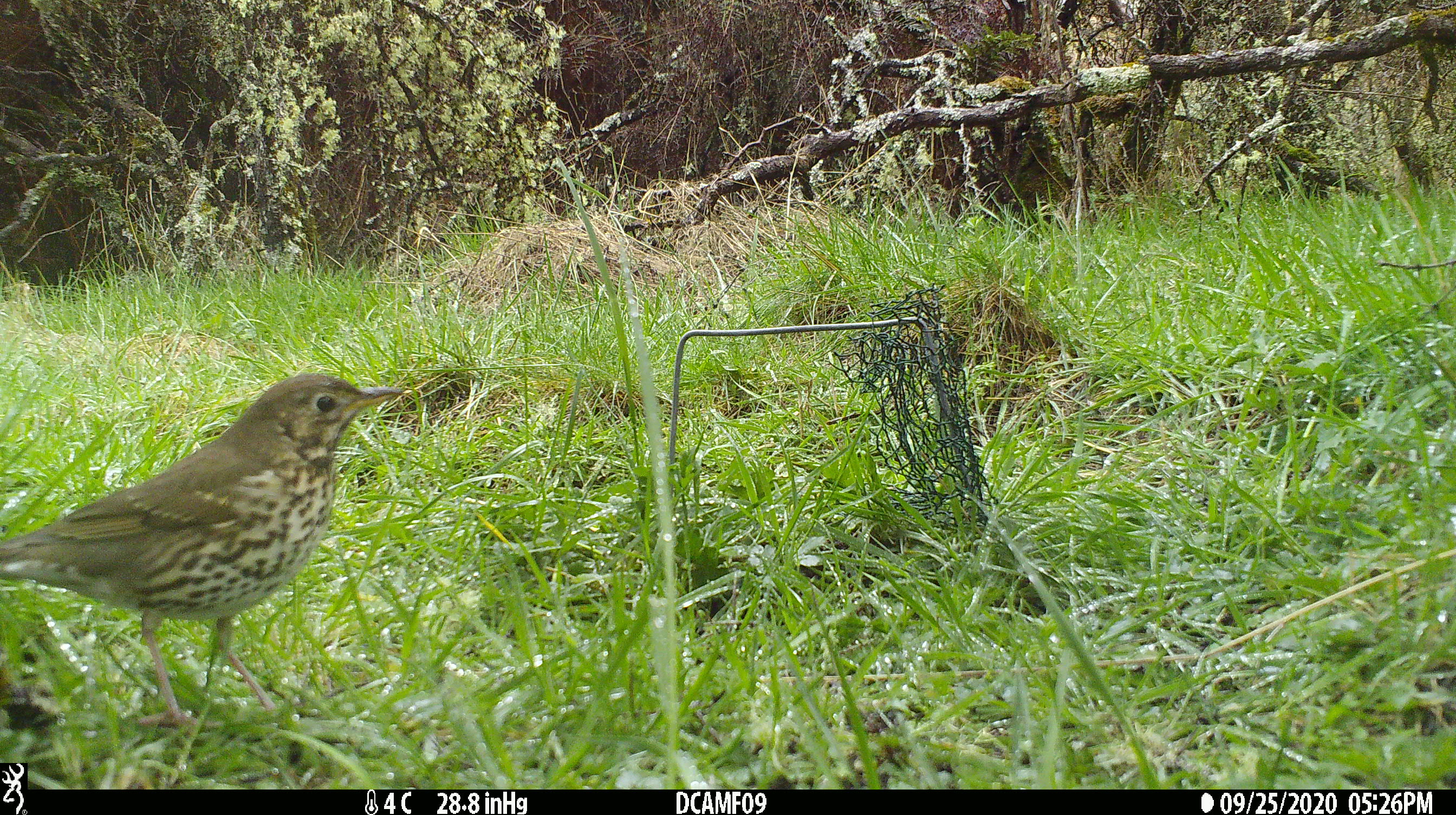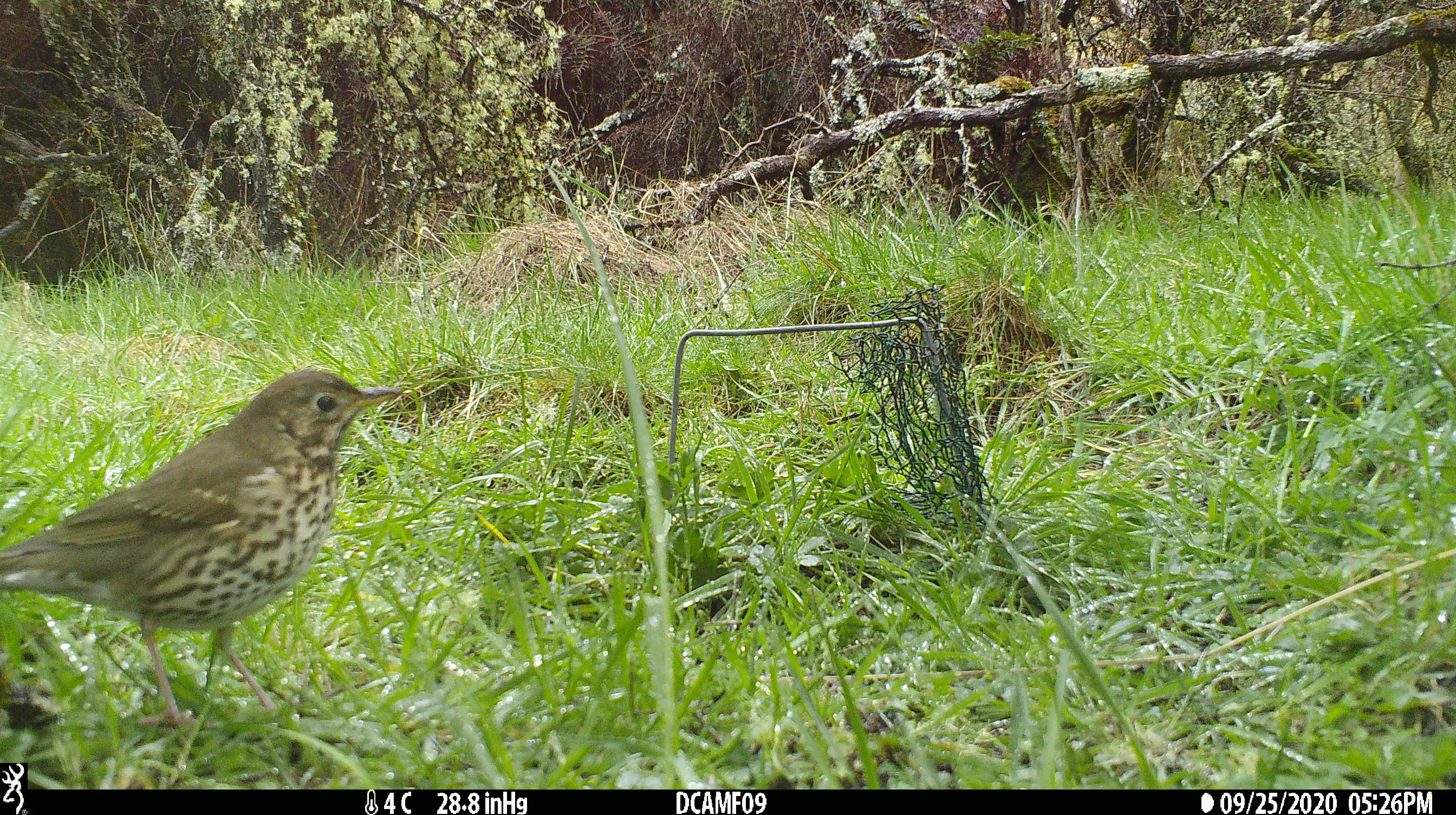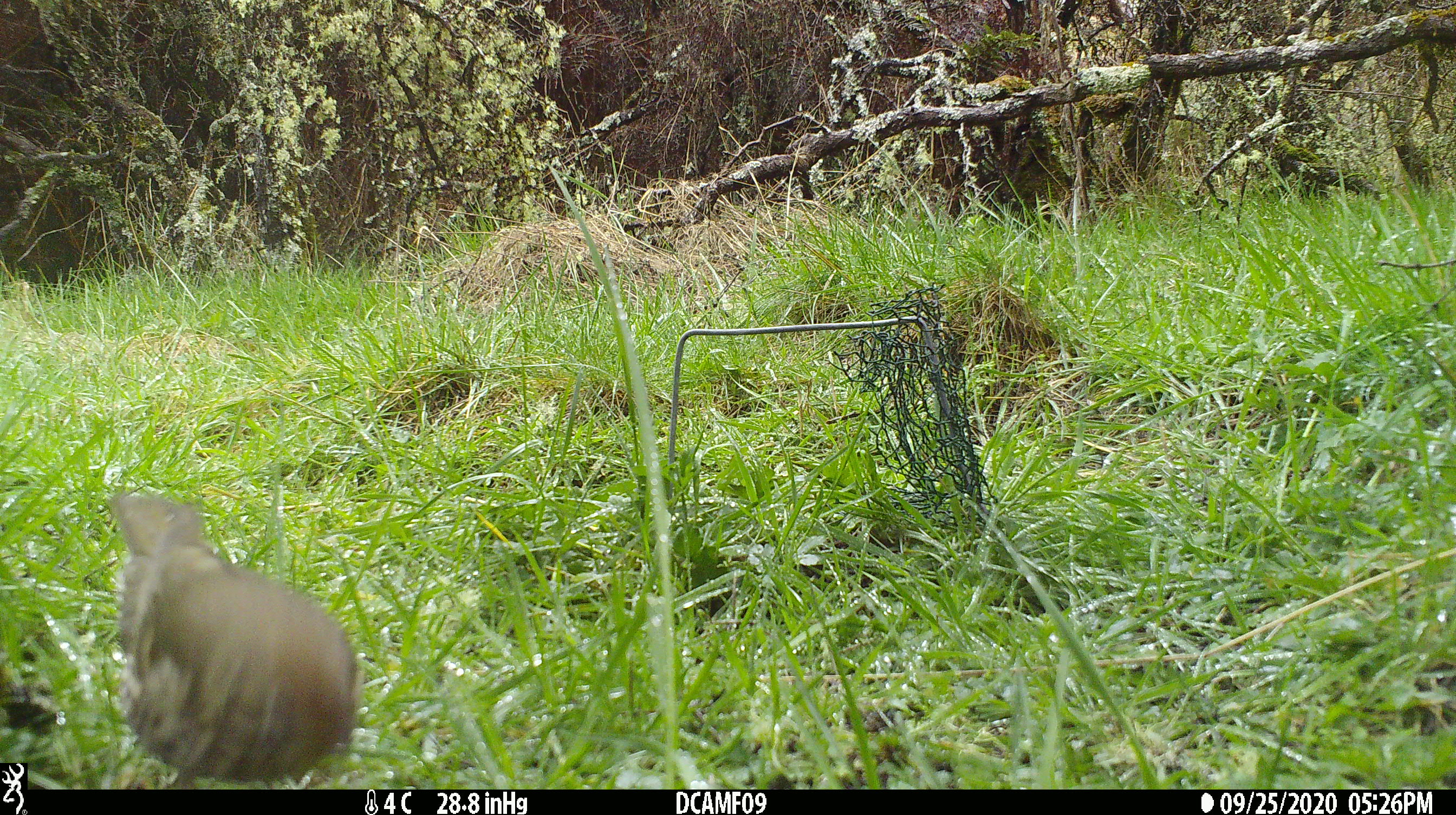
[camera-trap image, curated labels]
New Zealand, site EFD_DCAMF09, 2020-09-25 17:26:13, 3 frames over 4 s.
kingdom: Animalia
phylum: Chordata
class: Aves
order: Passeriformes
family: Turdidae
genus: Turdus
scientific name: Turdus philomelos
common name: song thrush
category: thrush